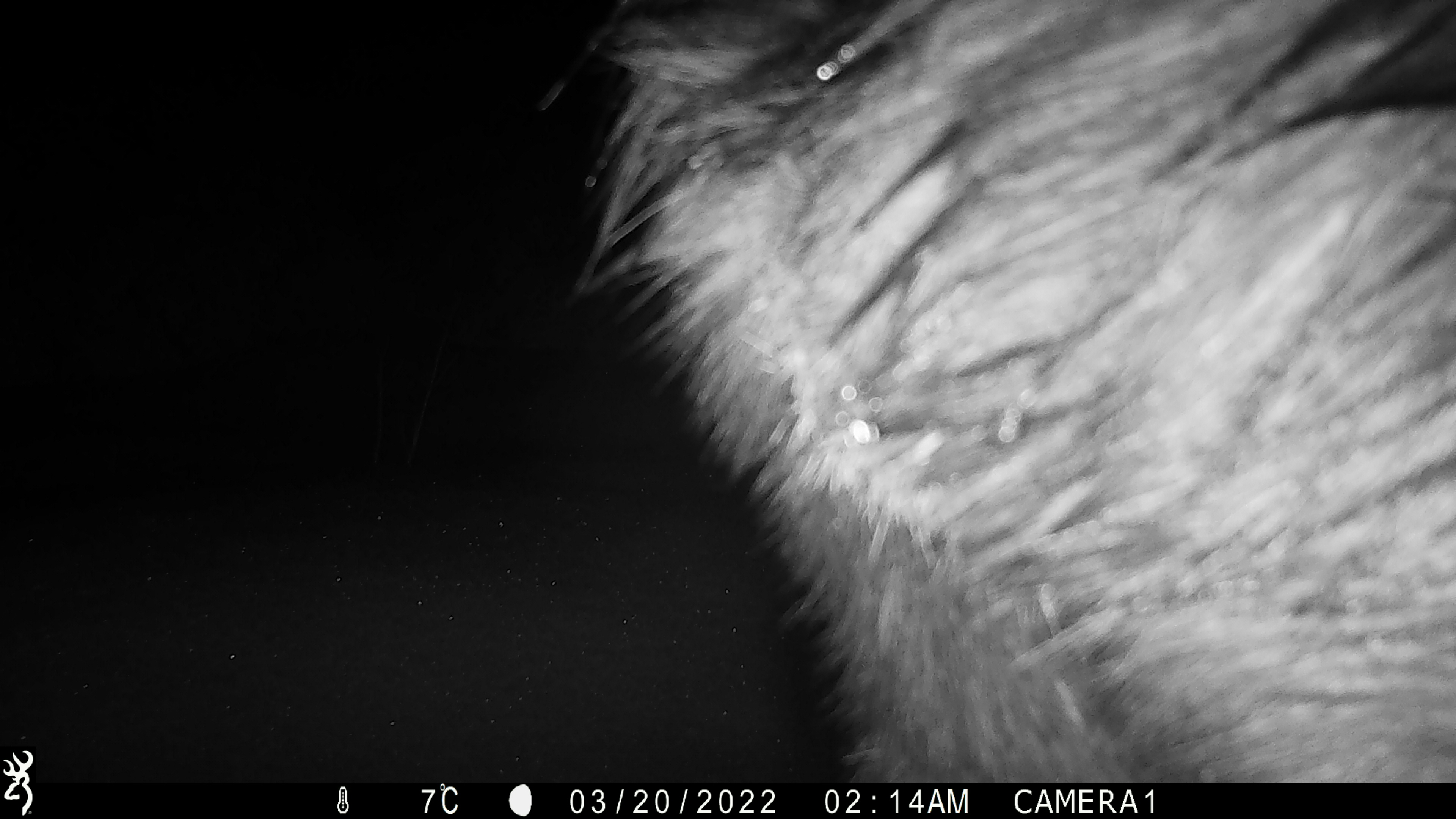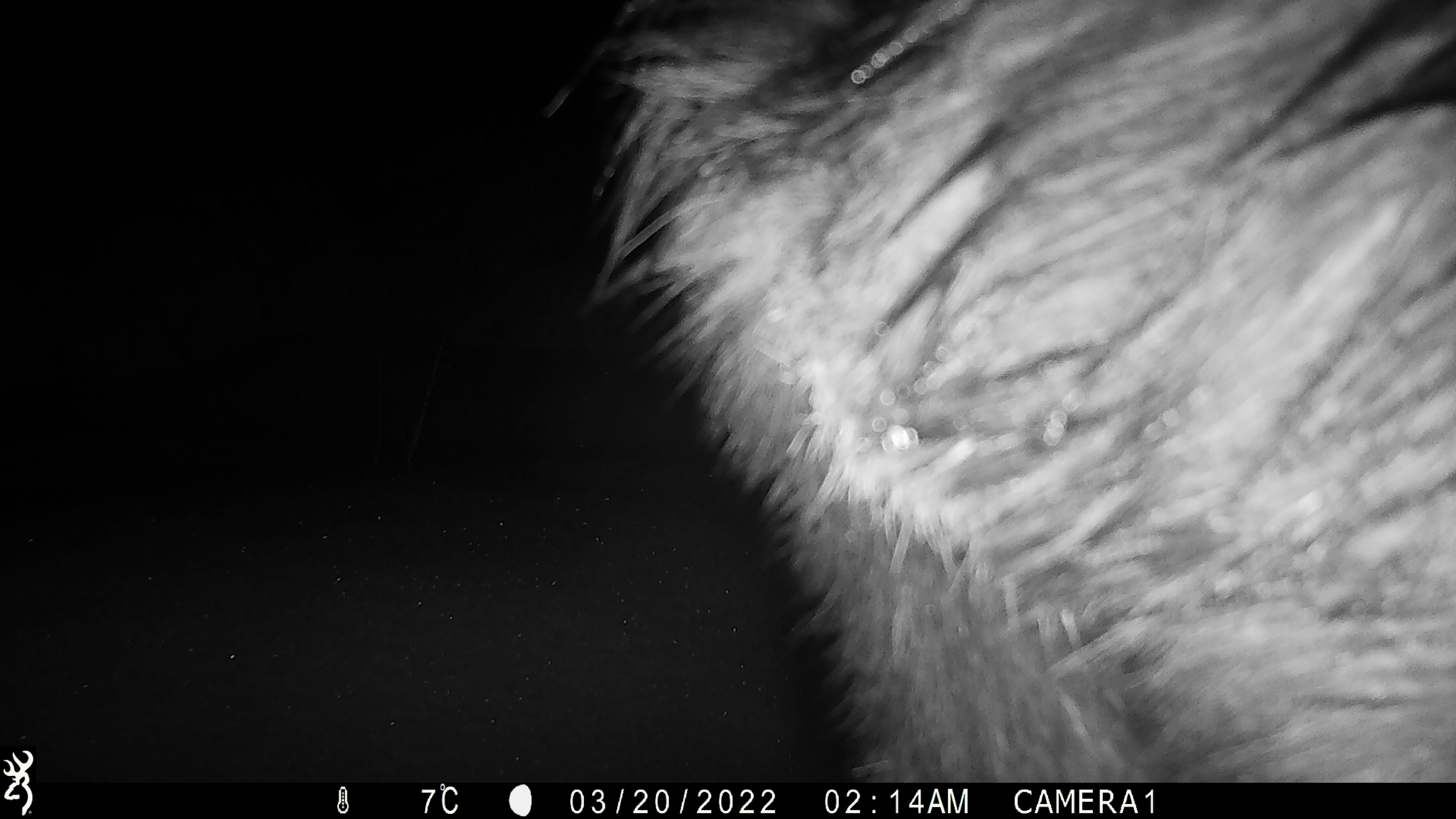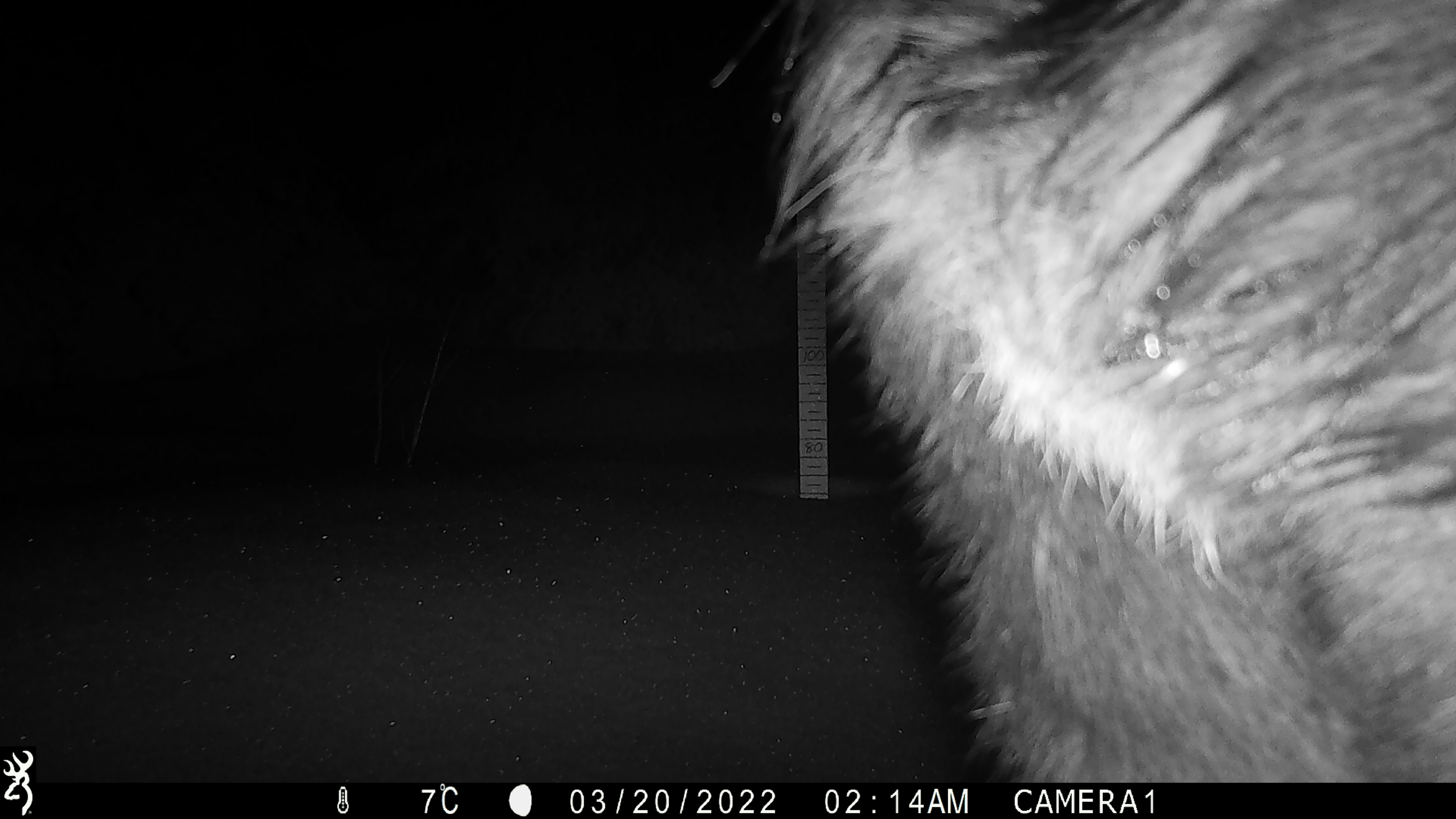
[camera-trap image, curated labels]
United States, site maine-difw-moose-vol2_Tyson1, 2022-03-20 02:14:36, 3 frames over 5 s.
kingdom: Animalia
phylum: Chordata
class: Mammalia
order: Artiodactyla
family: Cervidae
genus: Alces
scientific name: Alces alces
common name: moose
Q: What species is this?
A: Moose (Alces alces).